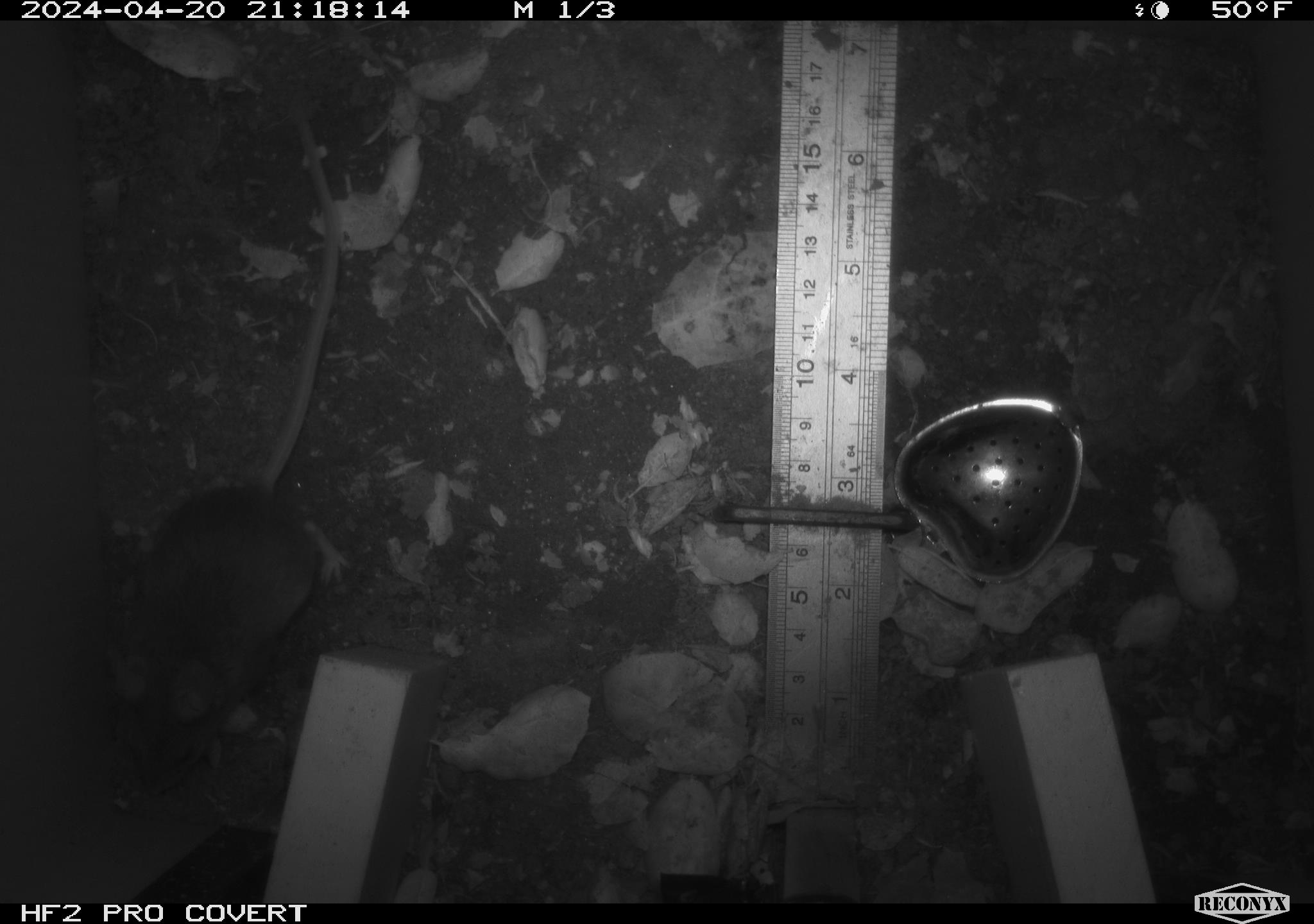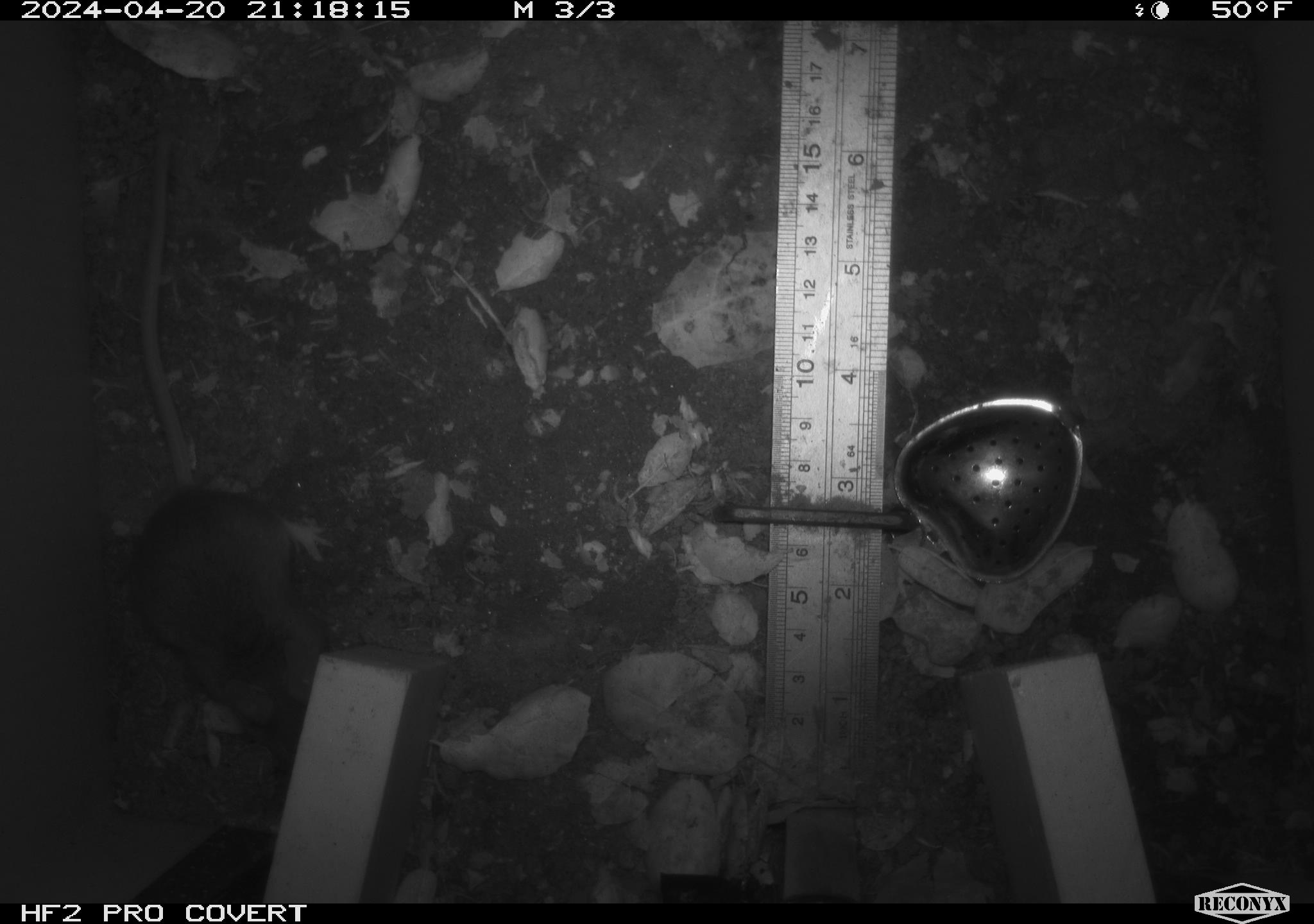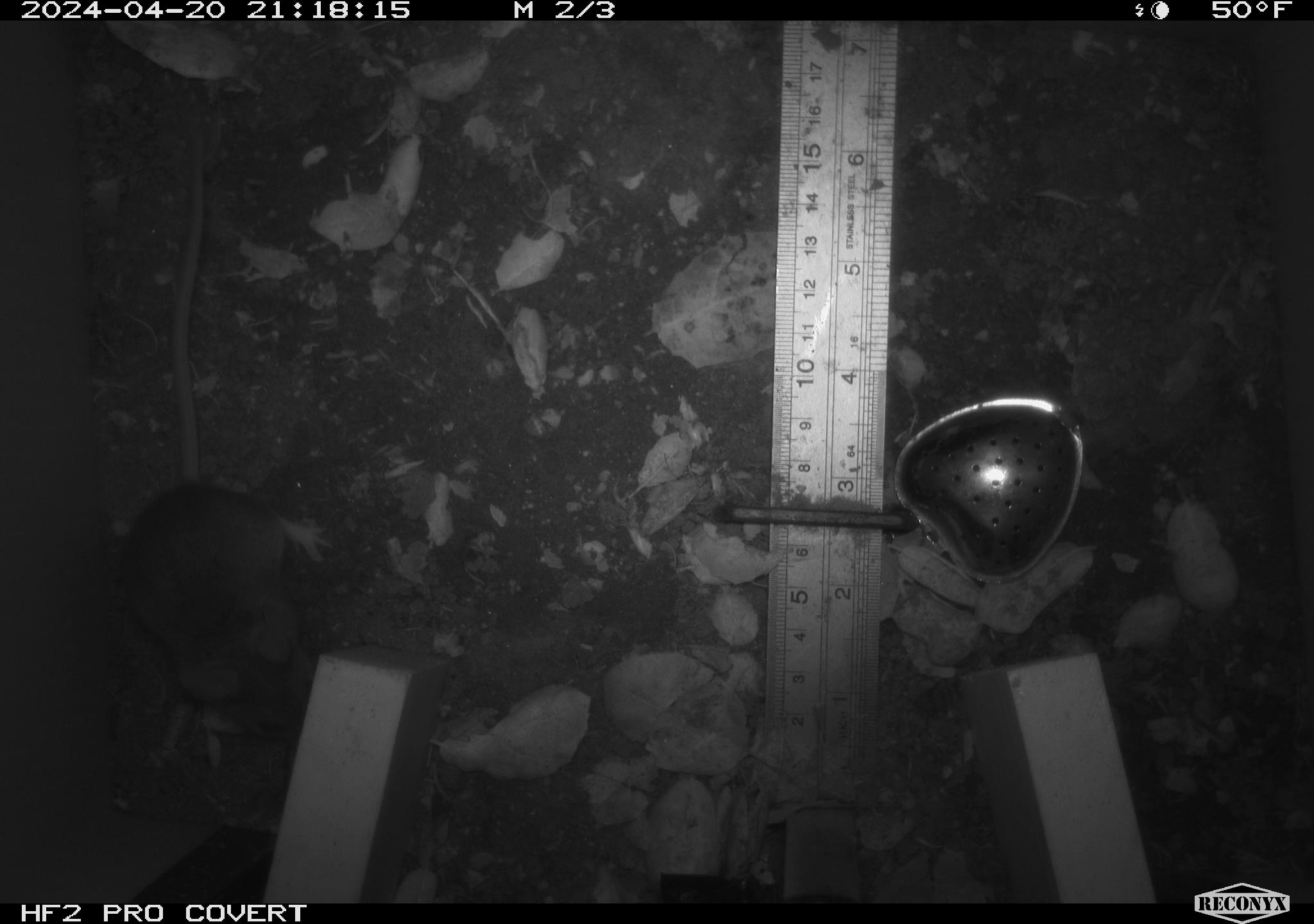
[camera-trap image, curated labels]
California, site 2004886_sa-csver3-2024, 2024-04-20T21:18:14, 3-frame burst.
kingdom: Animalia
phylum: Chordata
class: Mammalia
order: Rodentia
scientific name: Rodentia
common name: rodent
Rodent (Rodentia).